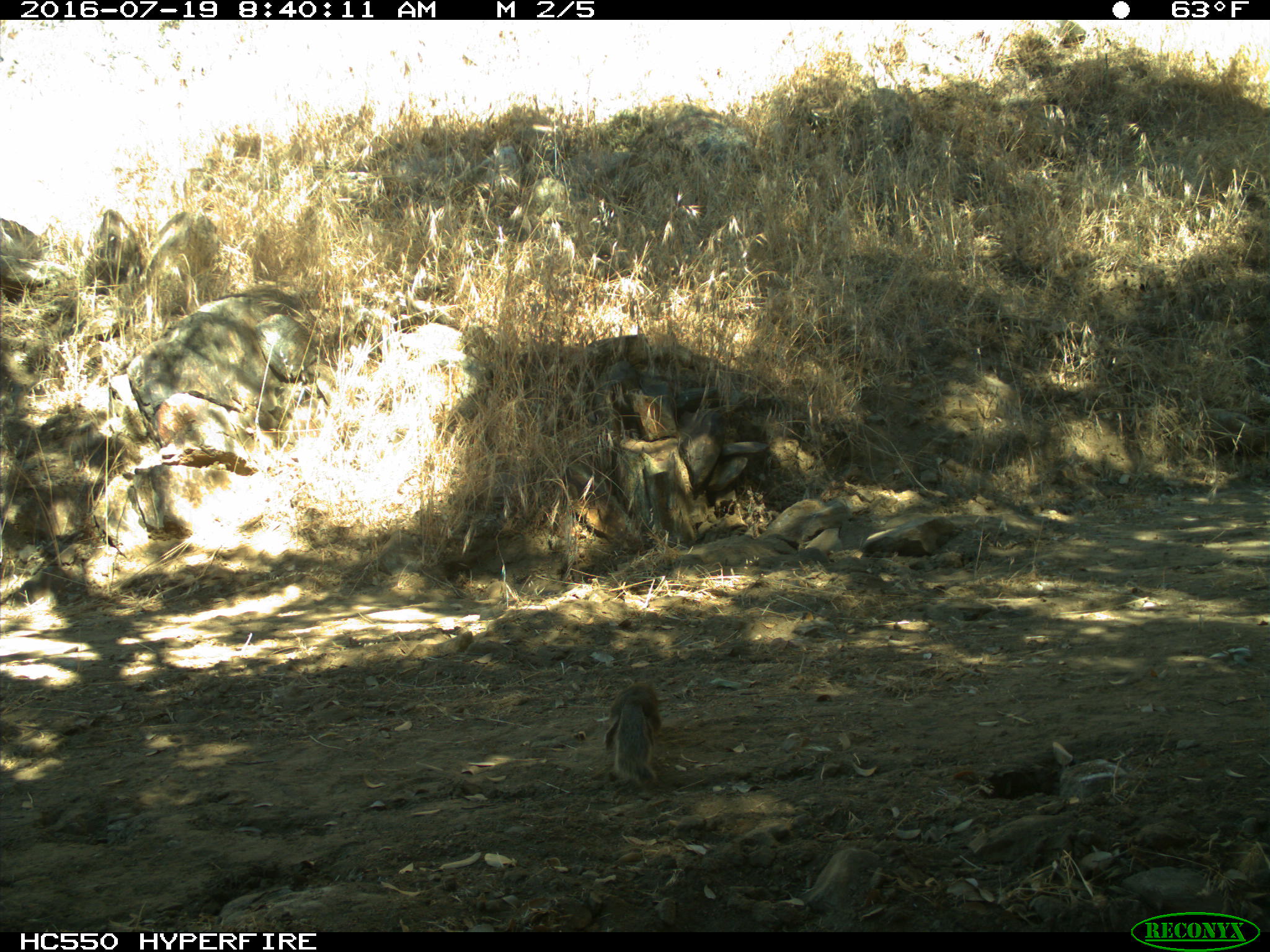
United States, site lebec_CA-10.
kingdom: Animalia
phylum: Chordata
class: Mammalia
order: Rodentia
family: Sciuridae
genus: Otospermophilus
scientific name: Otospermophilus beecheyi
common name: california ground squirrel